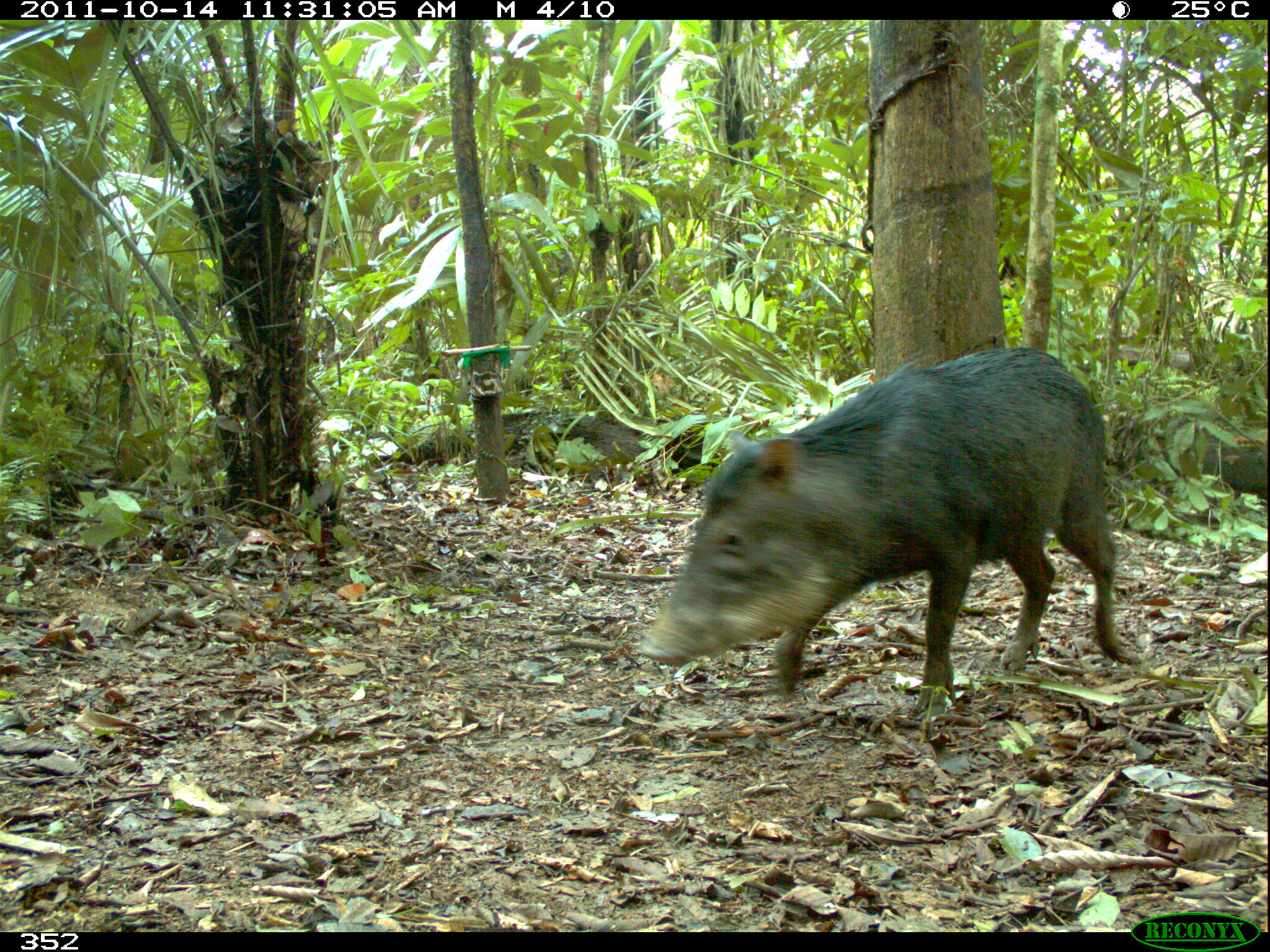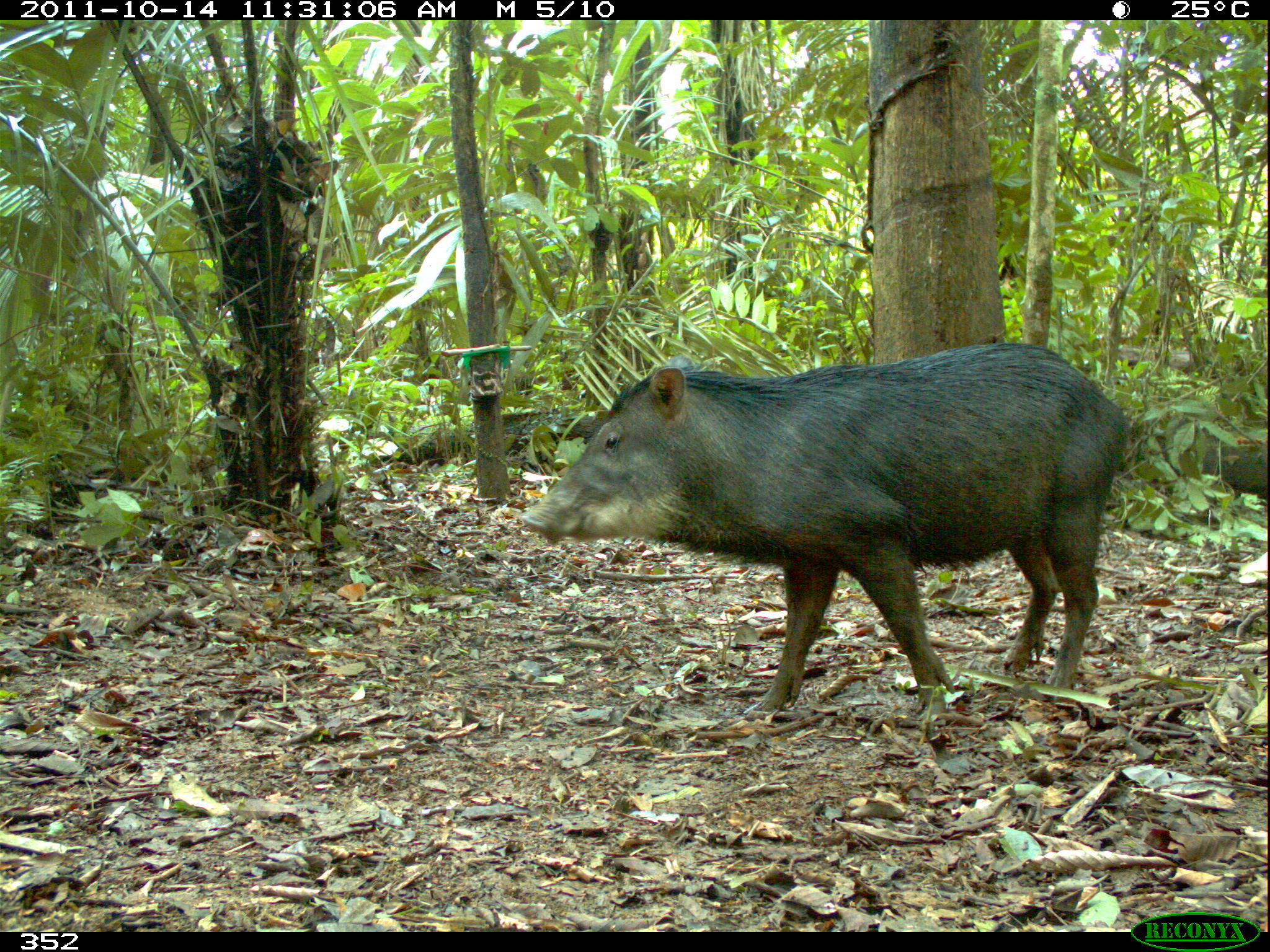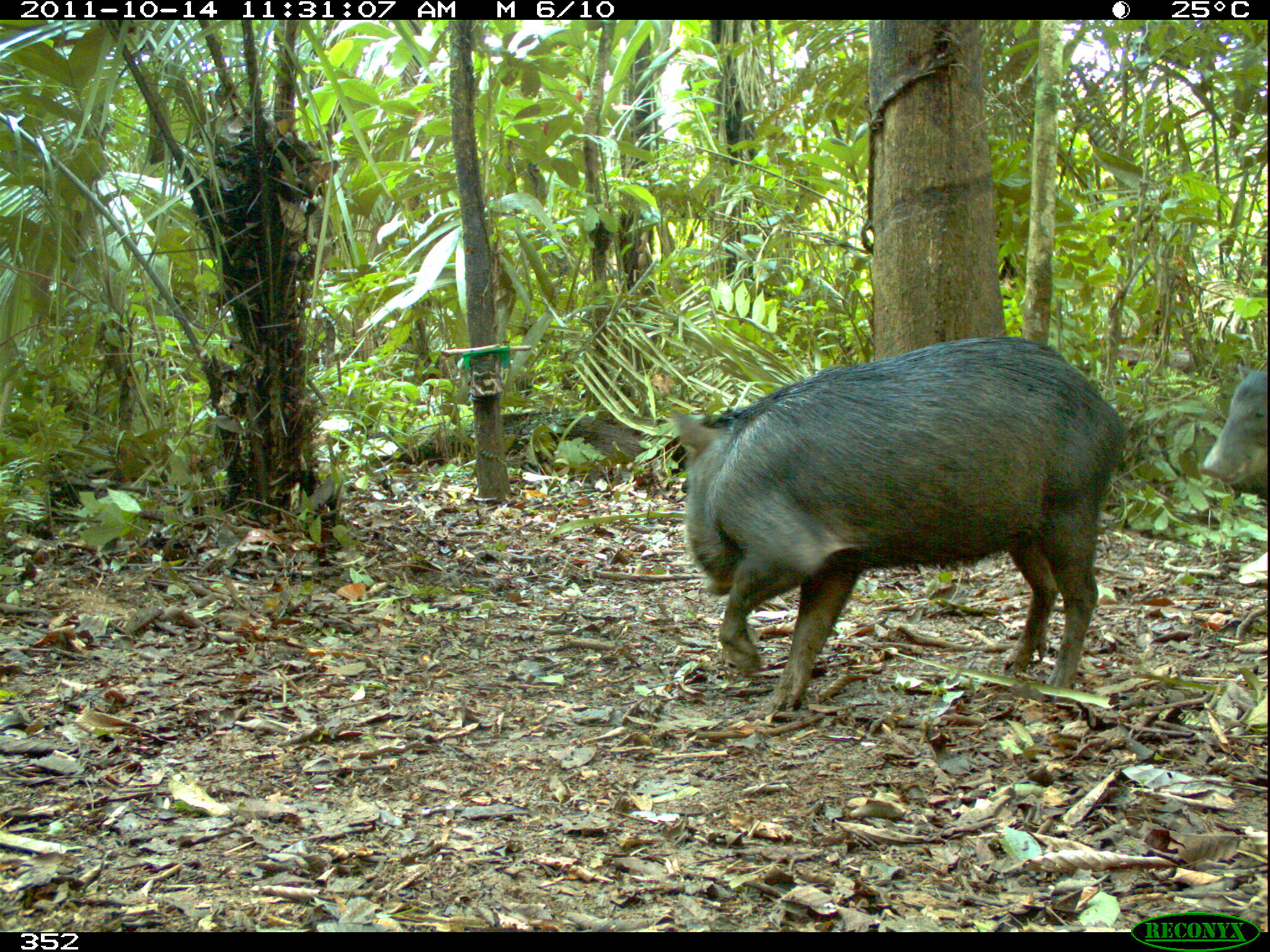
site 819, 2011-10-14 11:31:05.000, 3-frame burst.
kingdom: Animalia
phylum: Chordata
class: Mammalia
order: Artiodactyla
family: Tayassuidae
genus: Tayassu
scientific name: Tayassu pecari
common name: white-lipped peccary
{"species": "Tayassu pecari (white-lipped peccary)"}